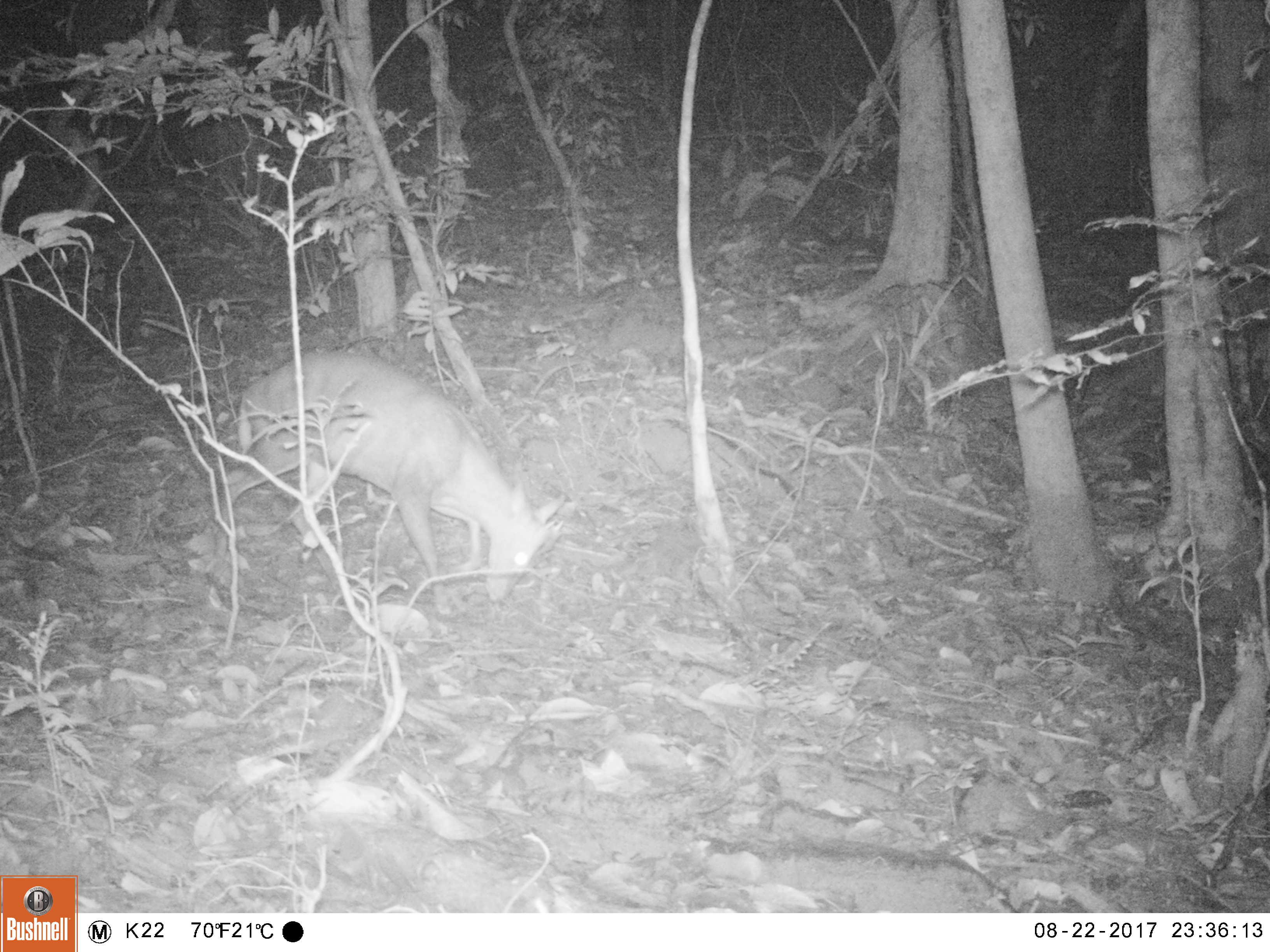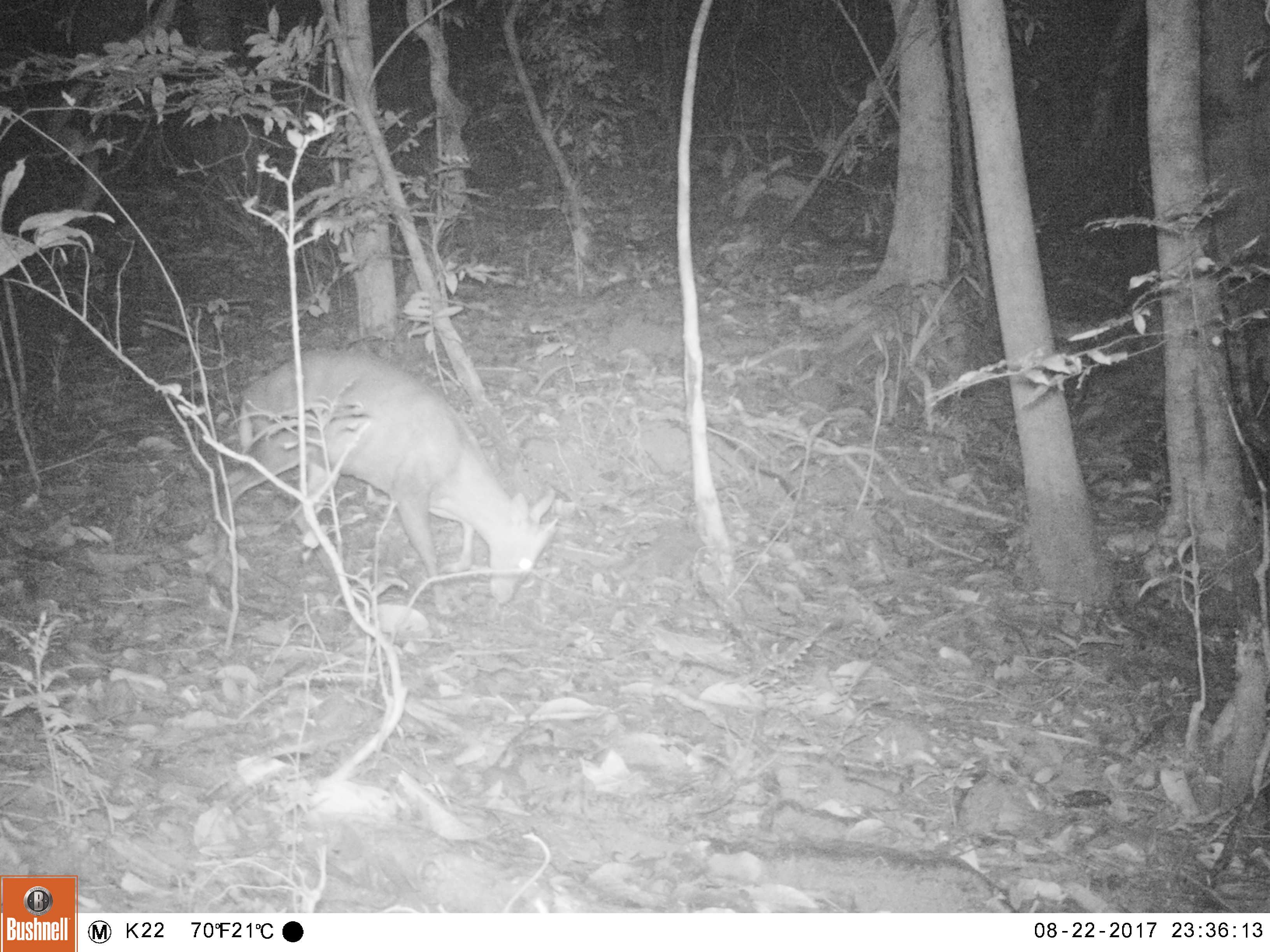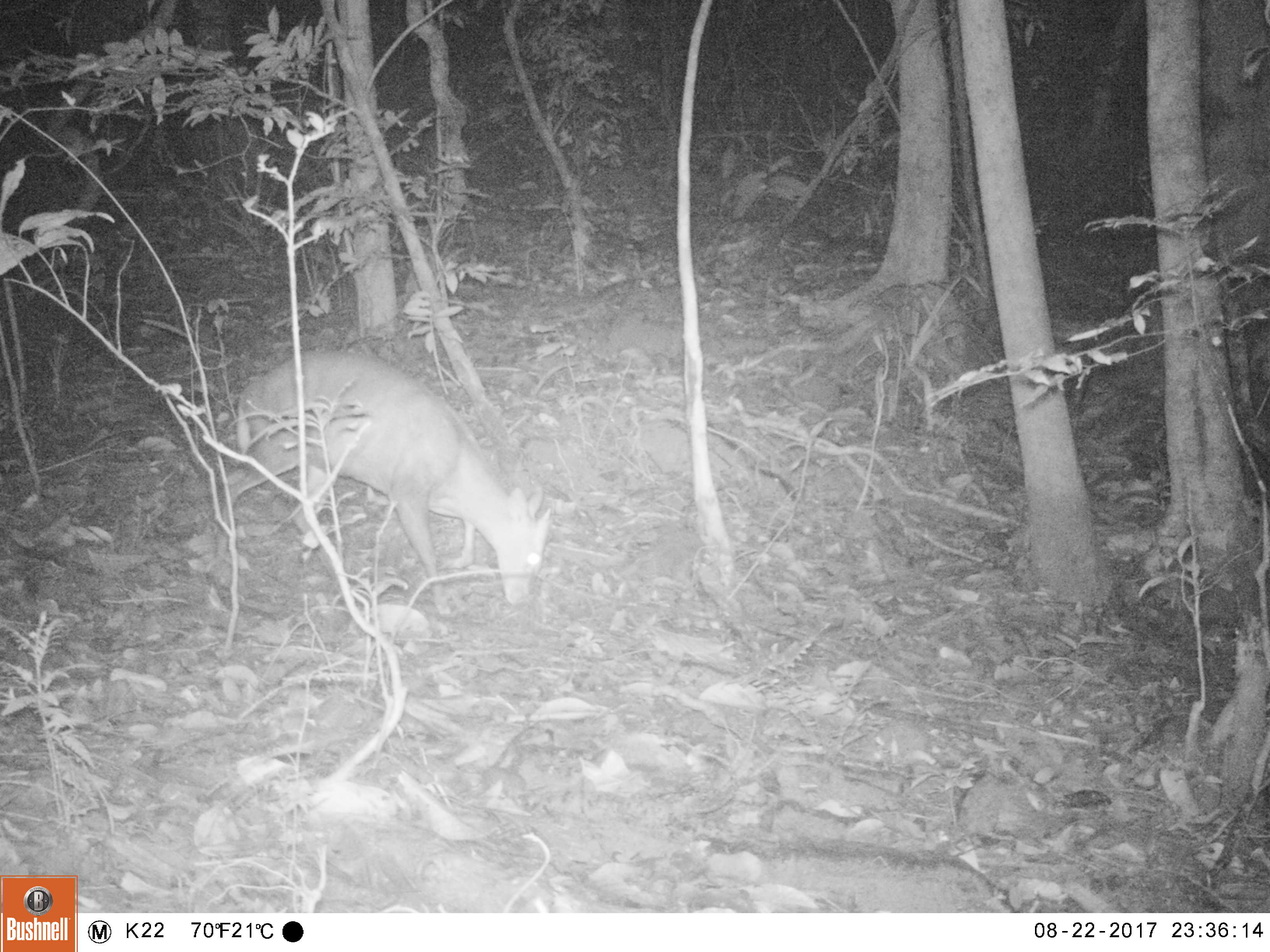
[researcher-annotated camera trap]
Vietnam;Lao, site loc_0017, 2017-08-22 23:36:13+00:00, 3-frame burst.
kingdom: Animalia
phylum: Chordata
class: Mammalia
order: Artiodactyla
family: Cervidae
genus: Muntiacus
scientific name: Muntiacus rooseveltorum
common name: roosevelt's muntjac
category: roosevelts muntjac group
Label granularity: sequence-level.